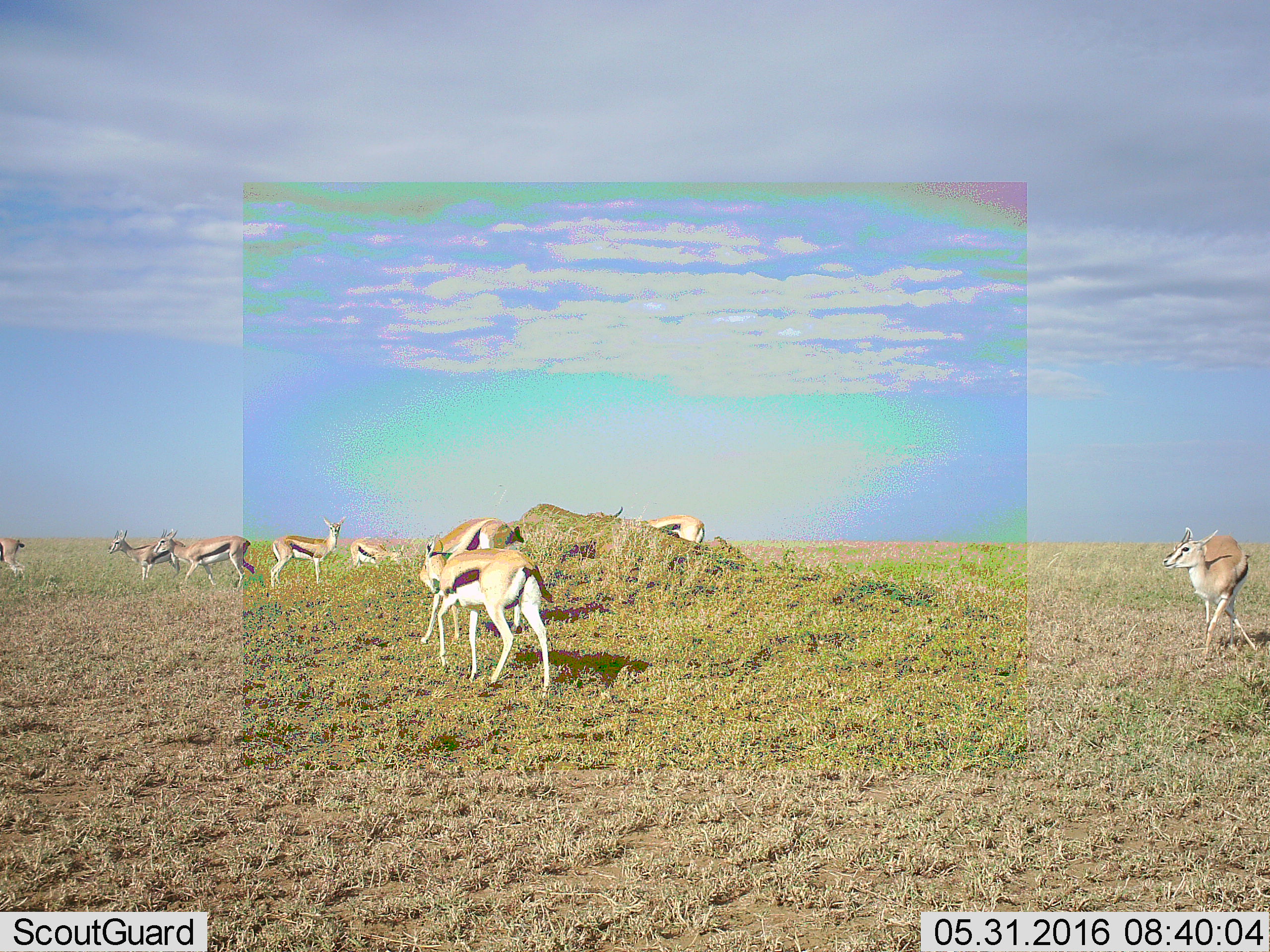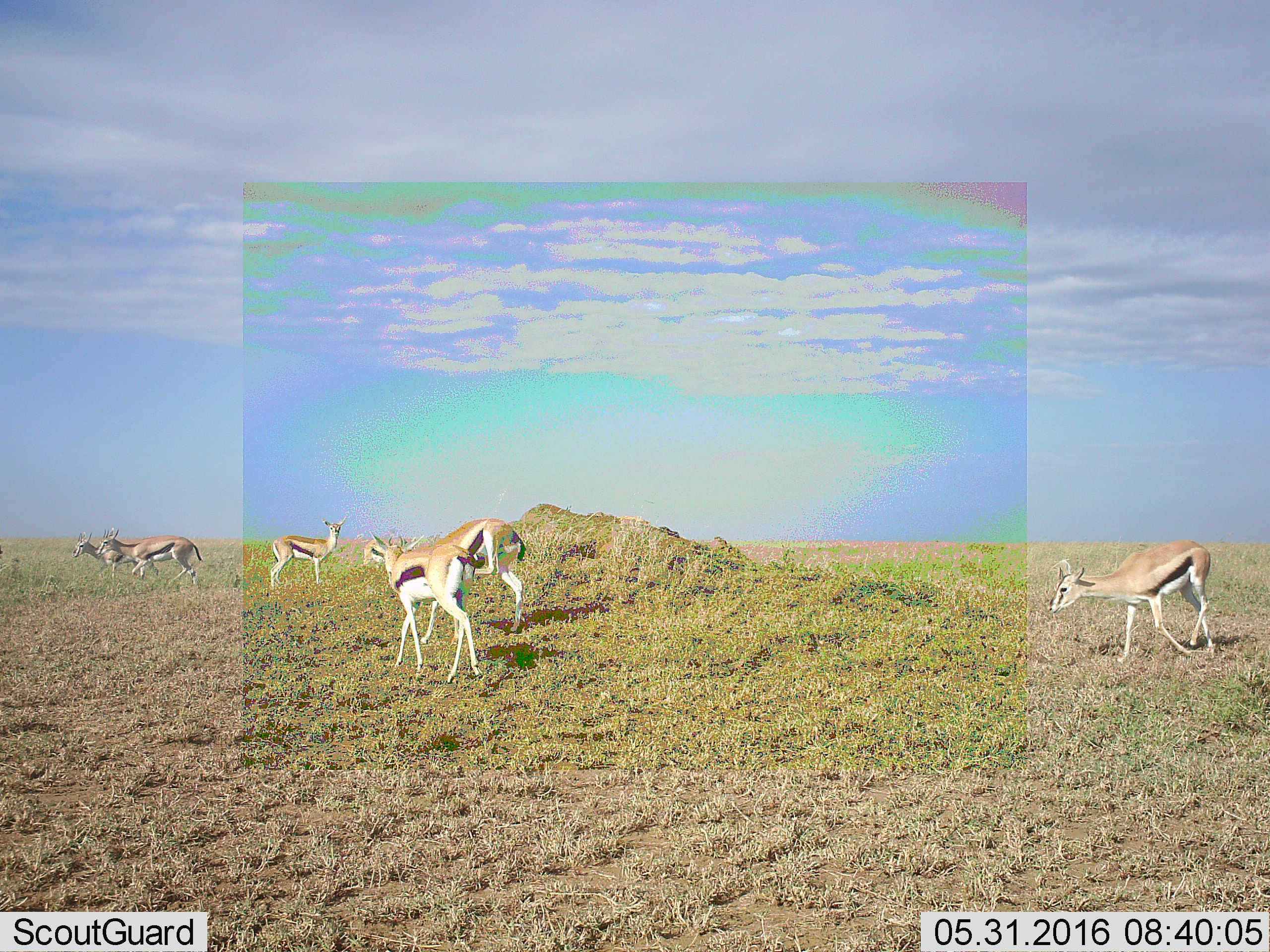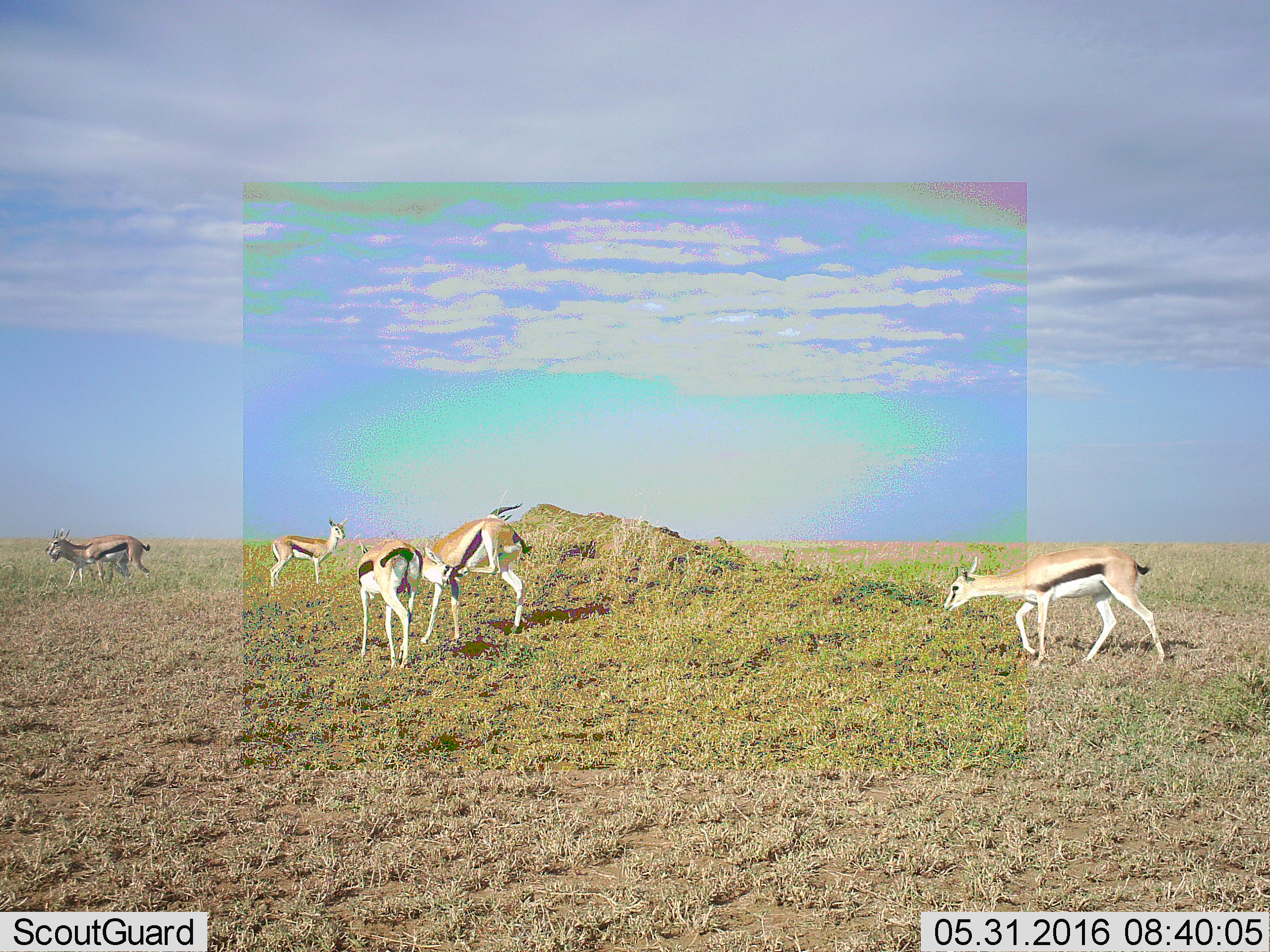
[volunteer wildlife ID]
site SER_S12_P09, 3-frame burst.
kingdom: Animalia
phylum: Chordata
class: Mammalia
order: Artiodactyla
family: Bovidae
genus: Eudorcas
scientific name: Eudorcas thomsonii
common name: thomson's gazelle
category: gazellethomsons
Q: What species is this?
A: Gazellethomsons (thomson's gazelle) (Eudorcas thomsonii).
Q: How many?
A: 9.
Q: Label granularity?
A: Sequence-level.